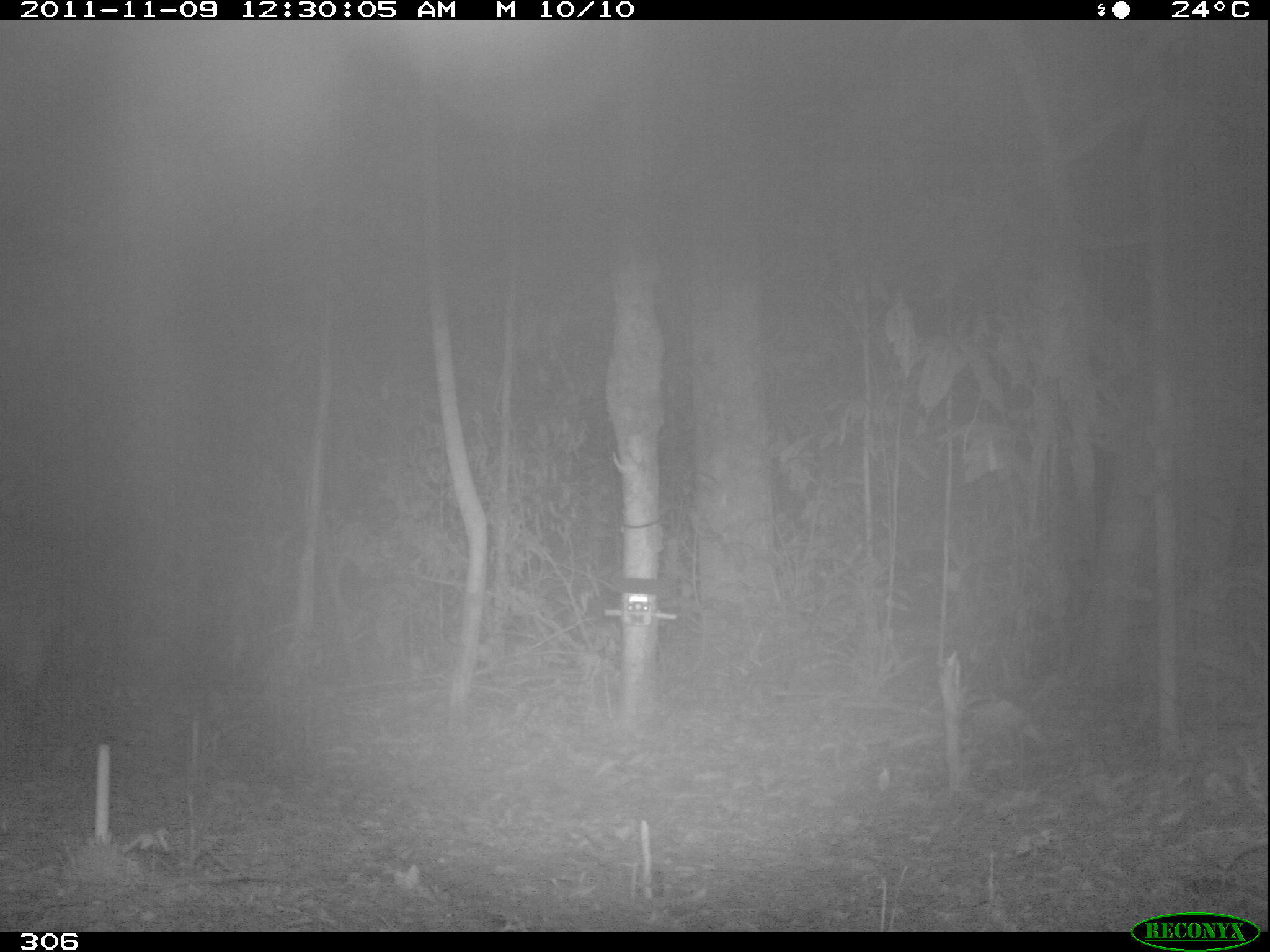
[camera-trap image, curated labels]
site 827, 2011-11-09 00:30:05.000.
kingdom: Animalia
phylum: Chordata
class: Mammalia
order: Perissodactyla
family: Tapiridae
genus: Tapirus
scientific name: Tapirus terrestris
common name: south american tapir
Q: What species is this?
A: Tapirus terrestris (south american tapir).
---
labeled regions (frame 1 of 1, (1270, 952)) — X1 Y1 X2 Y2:
tapirus terrestris: 0 487 84 779